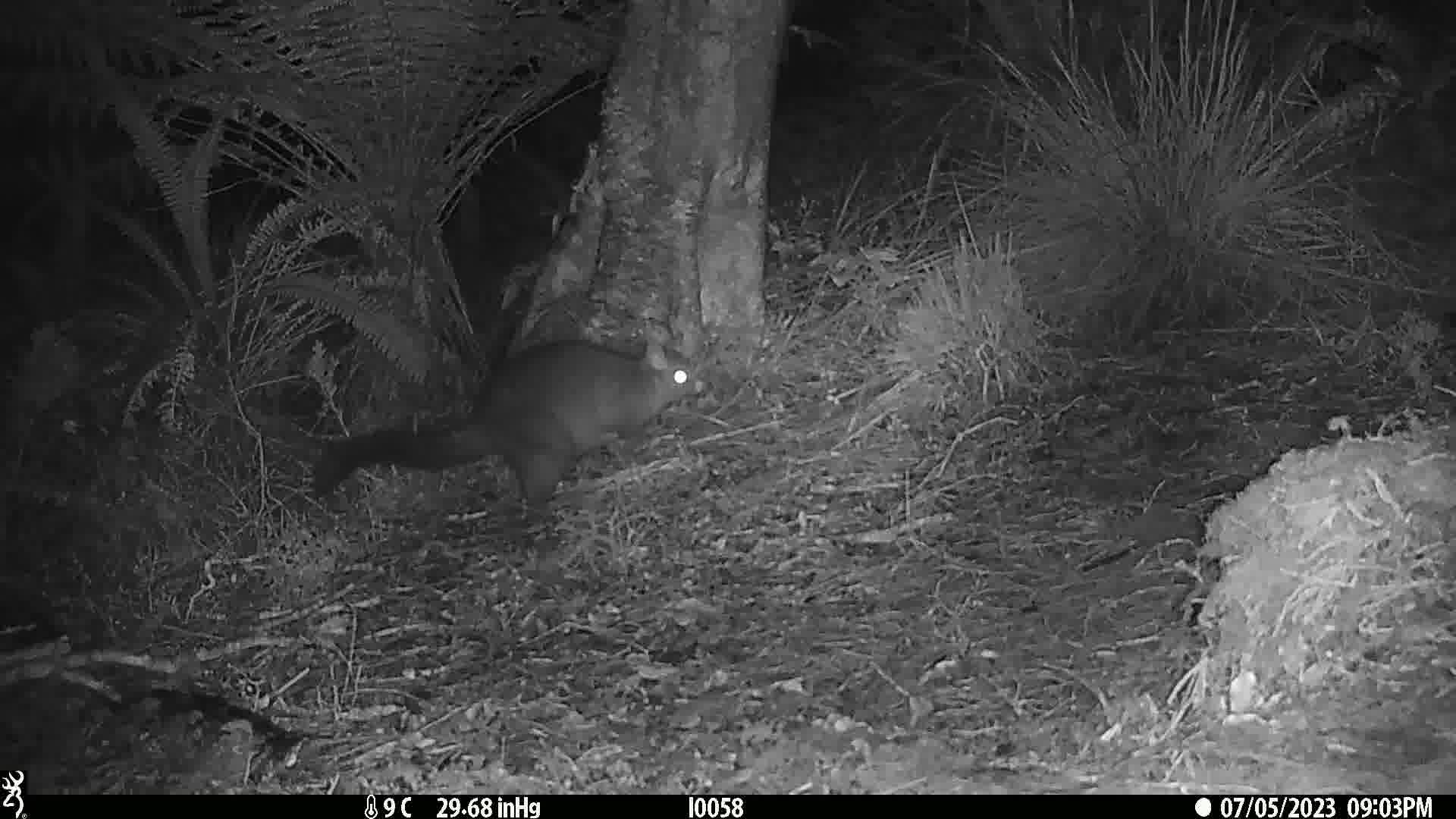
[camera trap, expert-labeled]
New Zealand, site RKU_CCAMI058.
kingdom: Animalia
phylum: Chordata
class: Mammalia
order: Diprotodontia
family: Phalangeridae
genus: Trichosurus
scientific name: Trichosurus vulpecula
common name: common brushtail possum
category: possum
Possum (common brushtail possum) (Trichosurus vulpecula).